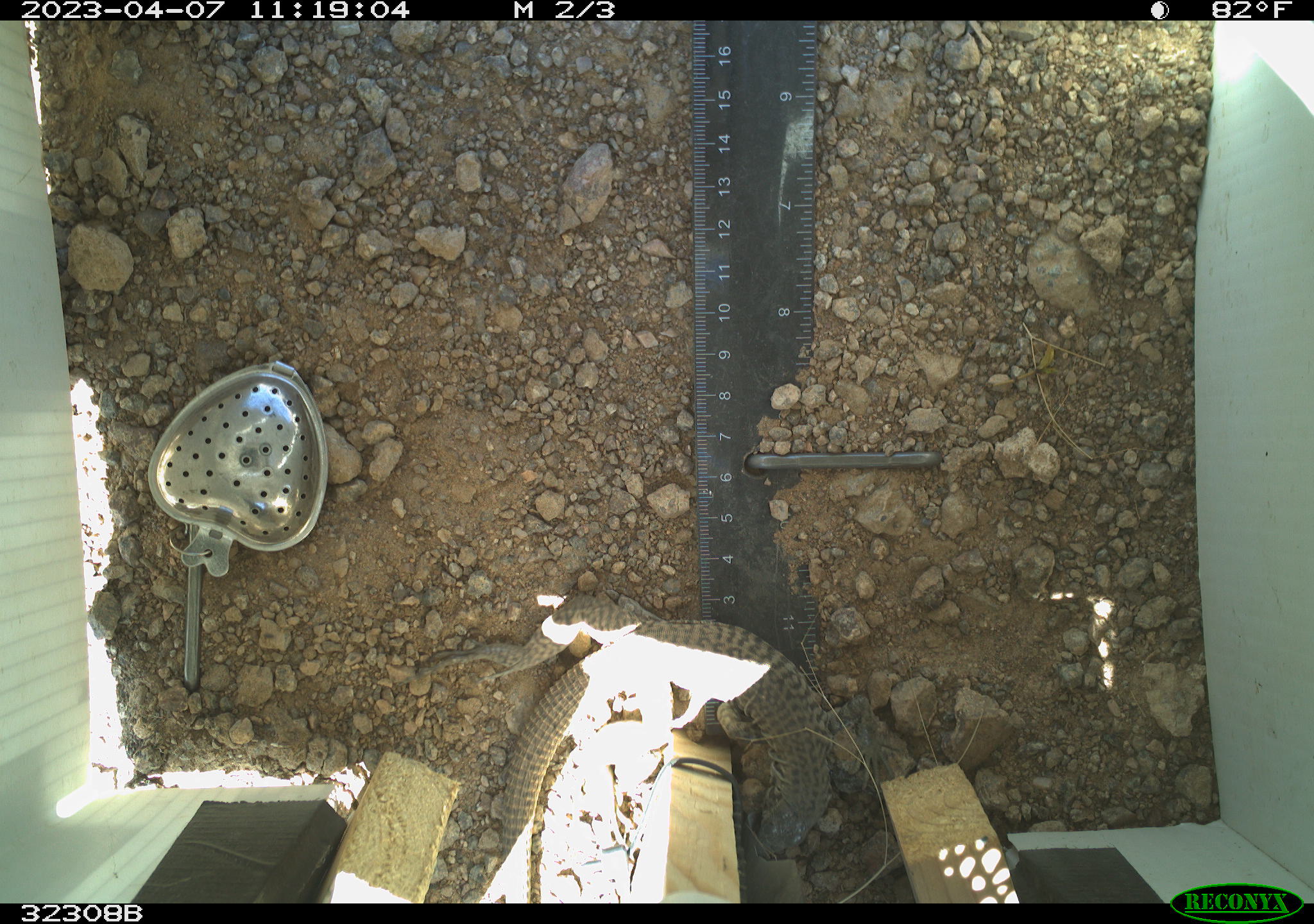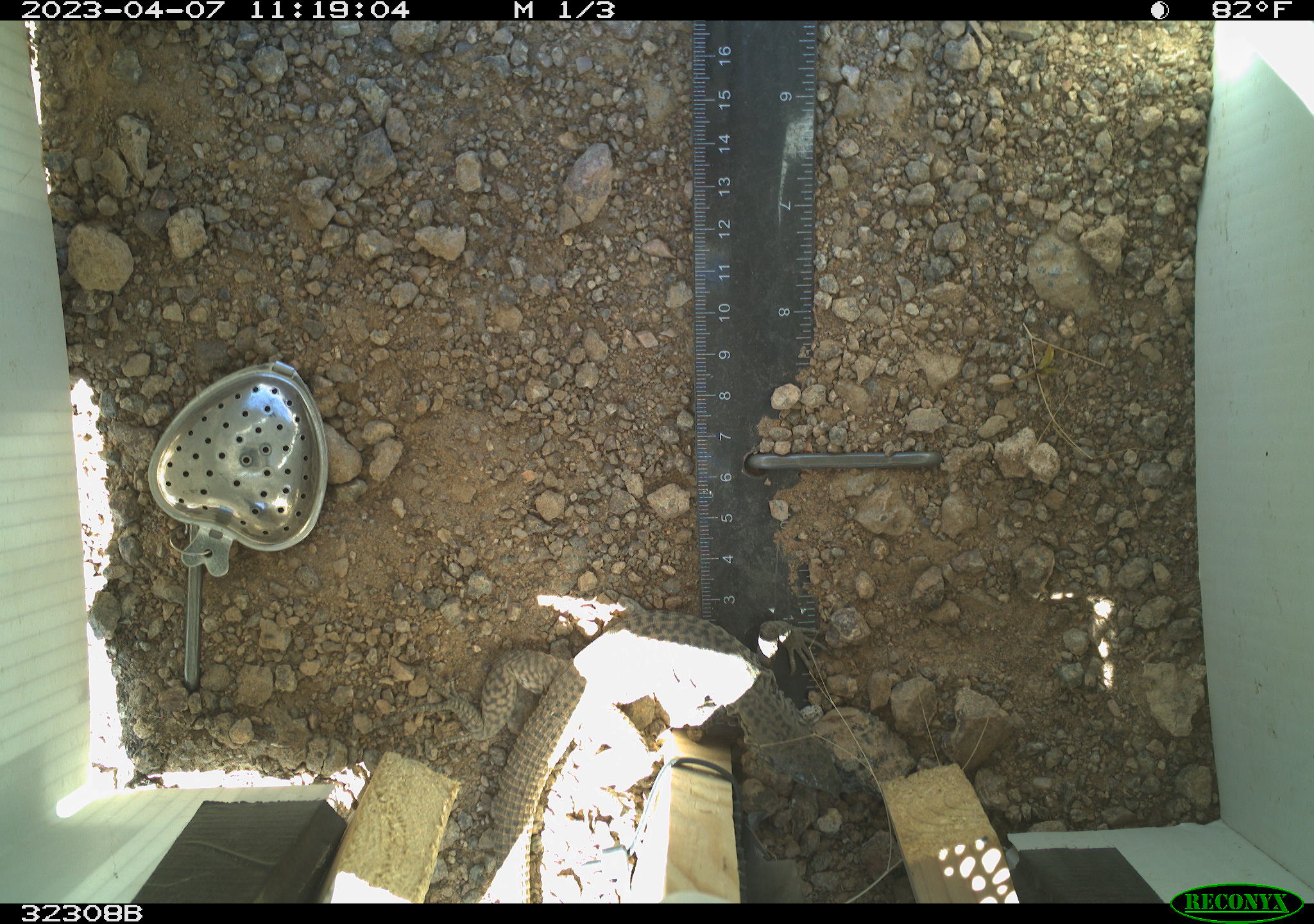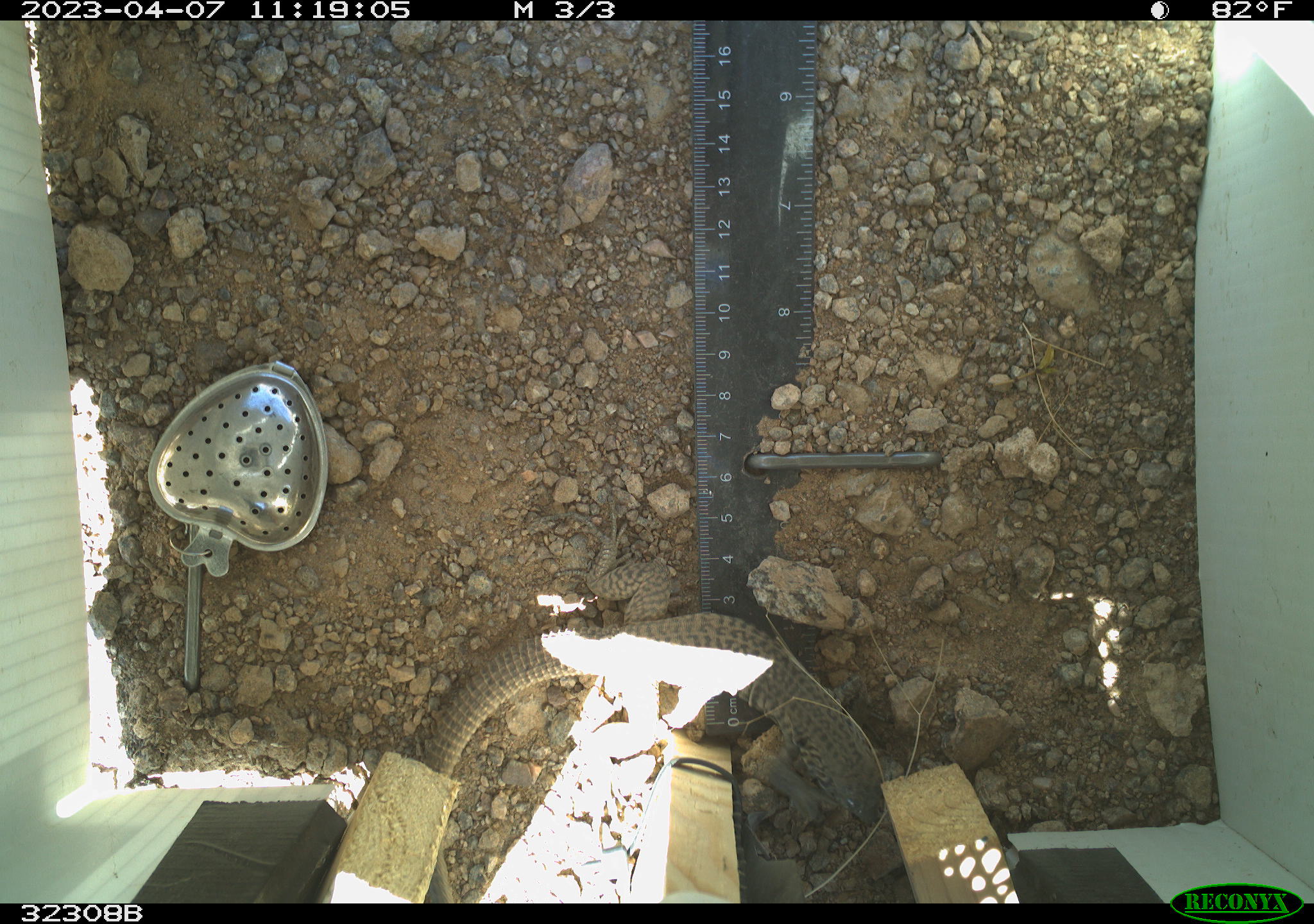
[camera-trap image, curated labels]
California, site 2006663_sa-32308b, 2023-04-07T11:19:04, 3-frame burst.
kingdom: Animalia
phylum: Chordata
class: Reptilia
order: Squamata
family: Teiidae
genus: Aspidoscelis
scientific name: Aspidoscelis tigris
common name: western whiptail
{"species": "western whiptail (Aspidoscelis tigris)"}